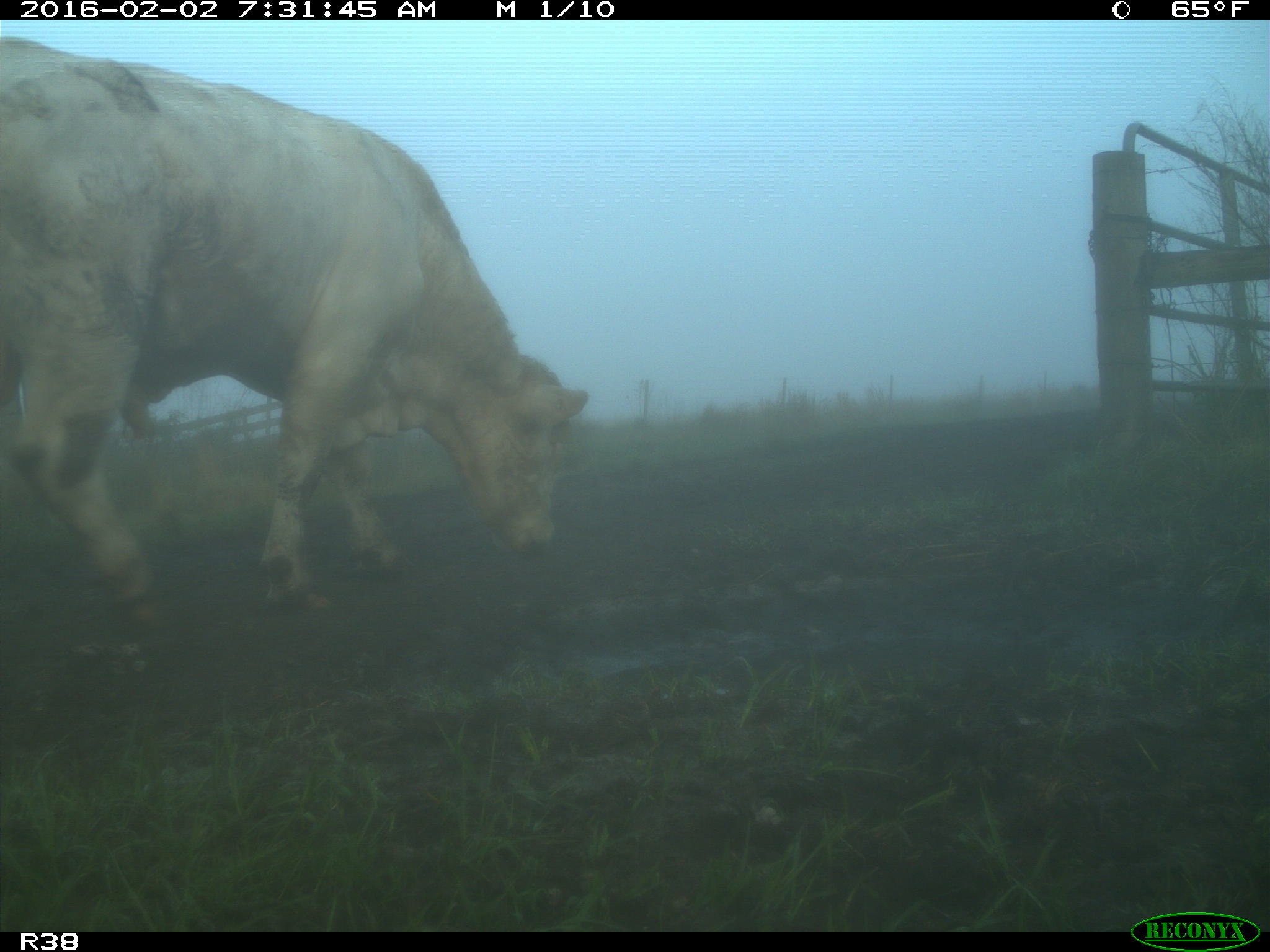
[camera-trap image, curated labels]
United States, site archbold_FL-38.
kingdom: Animalia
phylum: Chordata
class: Mammalia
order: Artiodactyla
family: Bovidae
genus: Bos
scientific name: Bos taurus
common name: domestic cow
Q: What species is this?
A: Bos taurus (domestic cow).